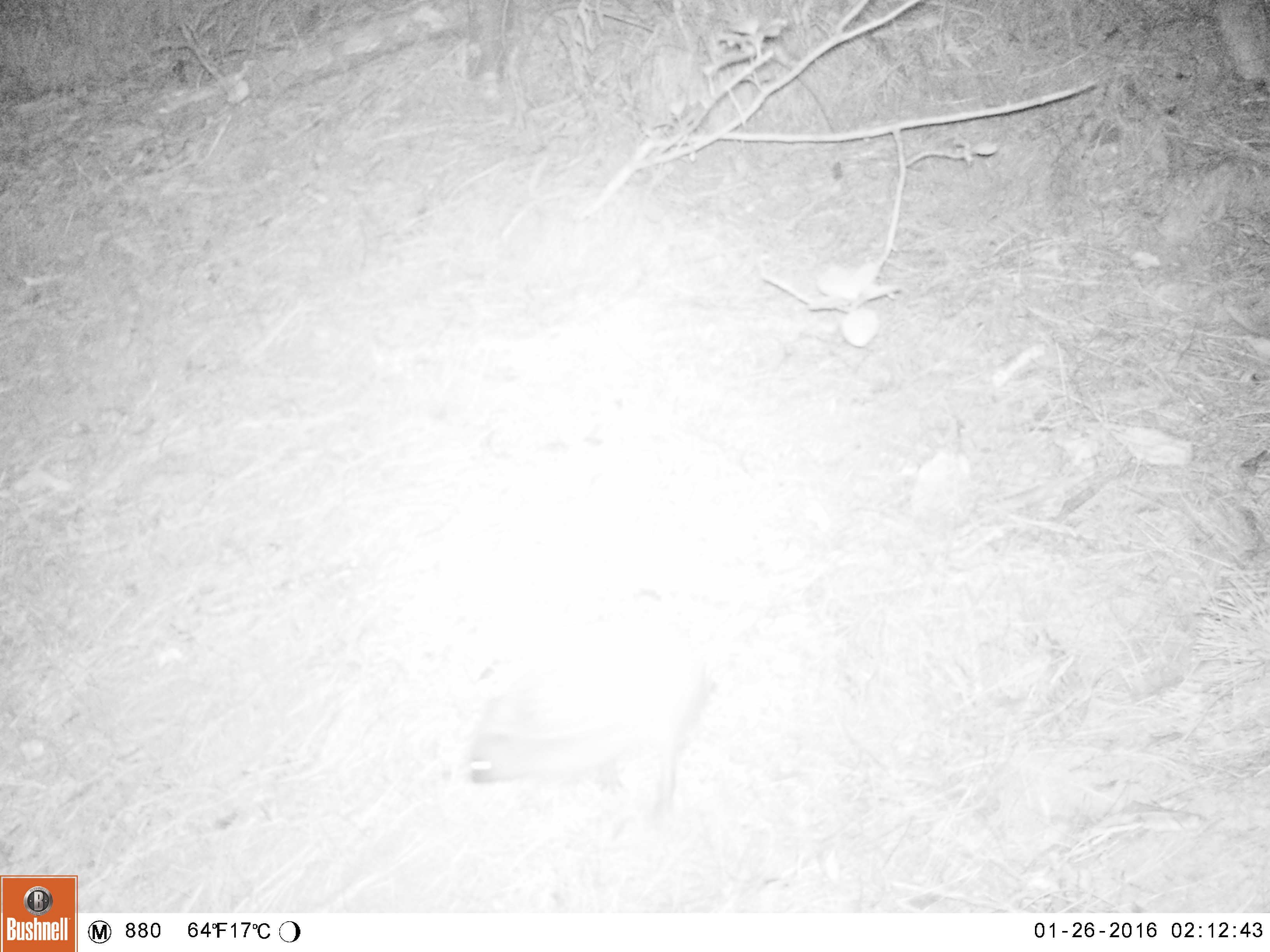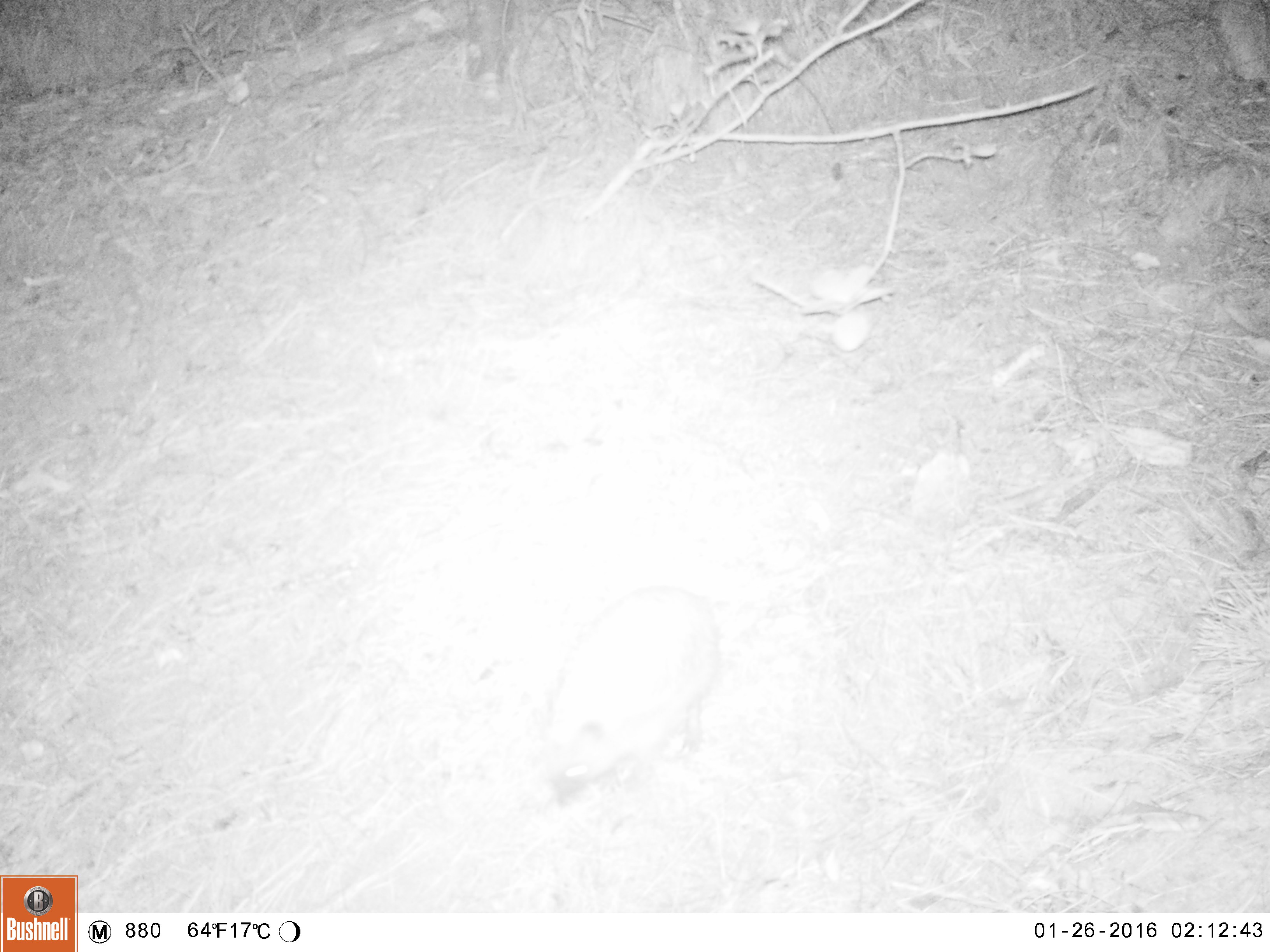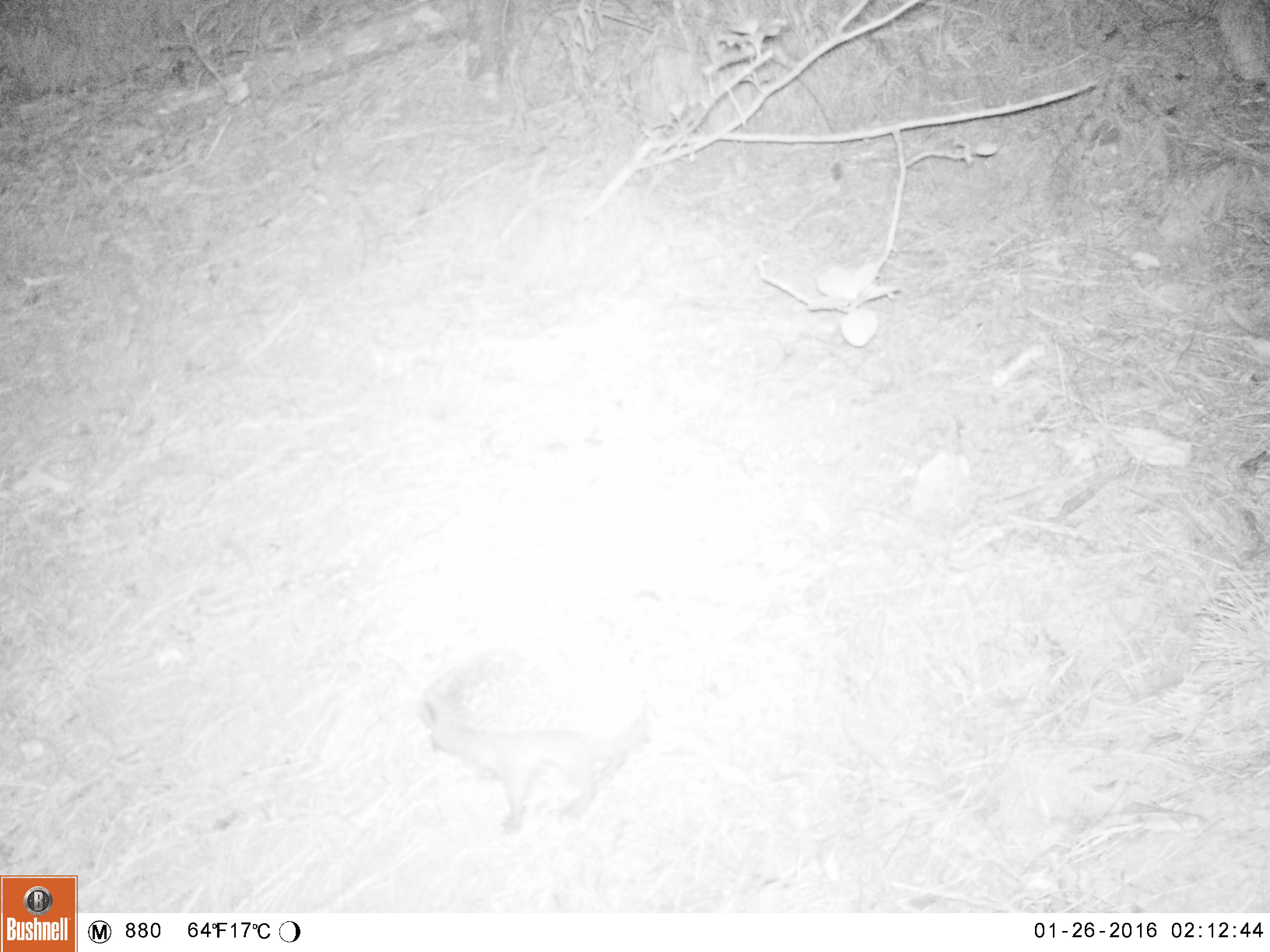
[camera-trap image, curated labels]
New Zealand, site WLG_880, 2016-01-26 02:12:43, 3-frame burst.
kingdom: Animalia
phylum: Chordata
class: Mammalia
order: Eulipotyphla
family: Erinaceidae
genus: Erinaceus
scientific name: Erinaceus europaeus europaeus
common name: european hedgehog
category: hedgehog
Hedgehog (european hedgehog) (Erinaceus europaeus europaeus).